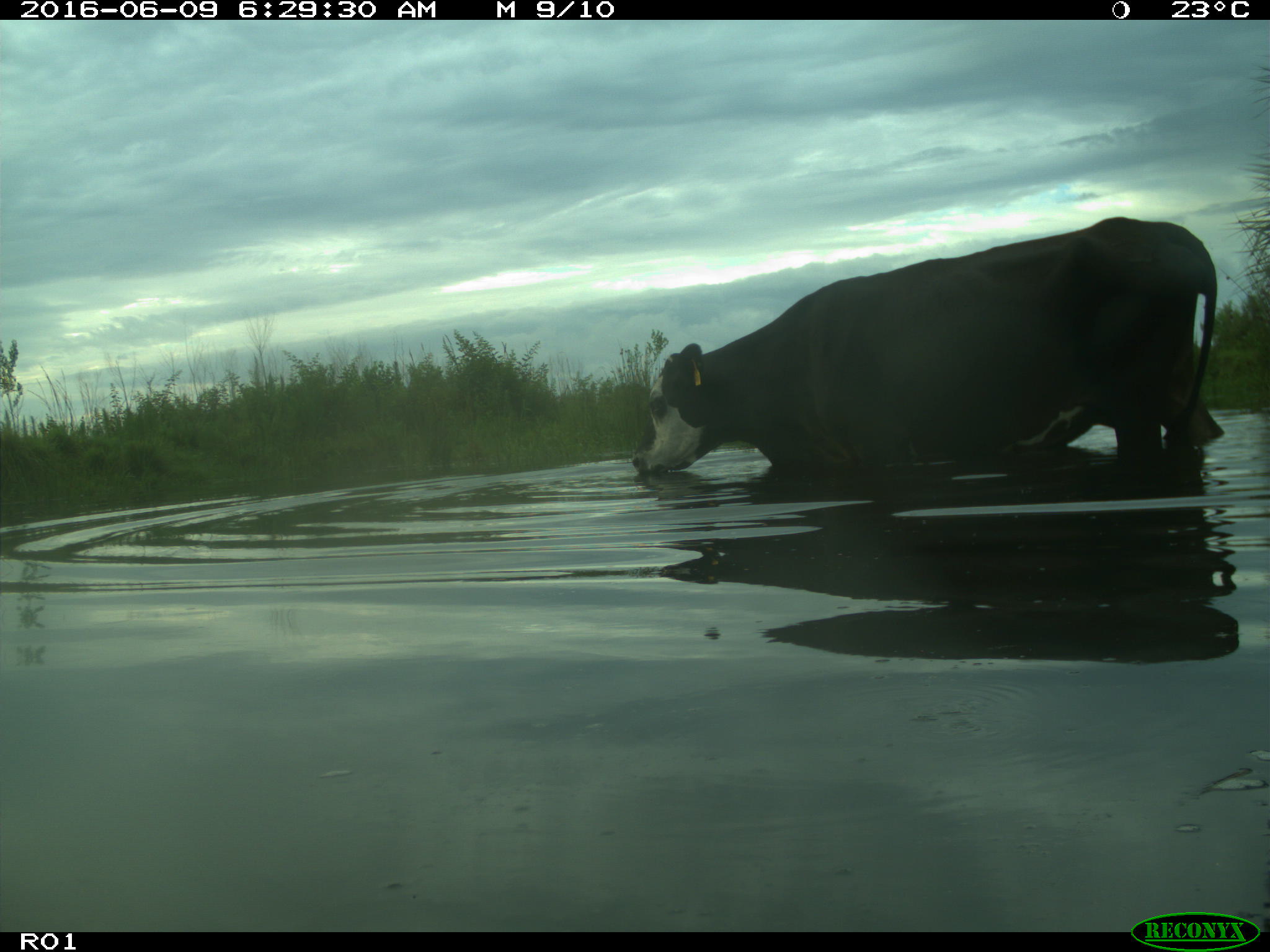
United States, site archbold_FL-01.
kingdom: Animalia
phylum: Chordata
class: Mammalia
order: Artiodactyla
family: Bovidae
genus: Bos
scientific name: Bos taurus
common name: domestic cow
Bos taurus (domestic cow).